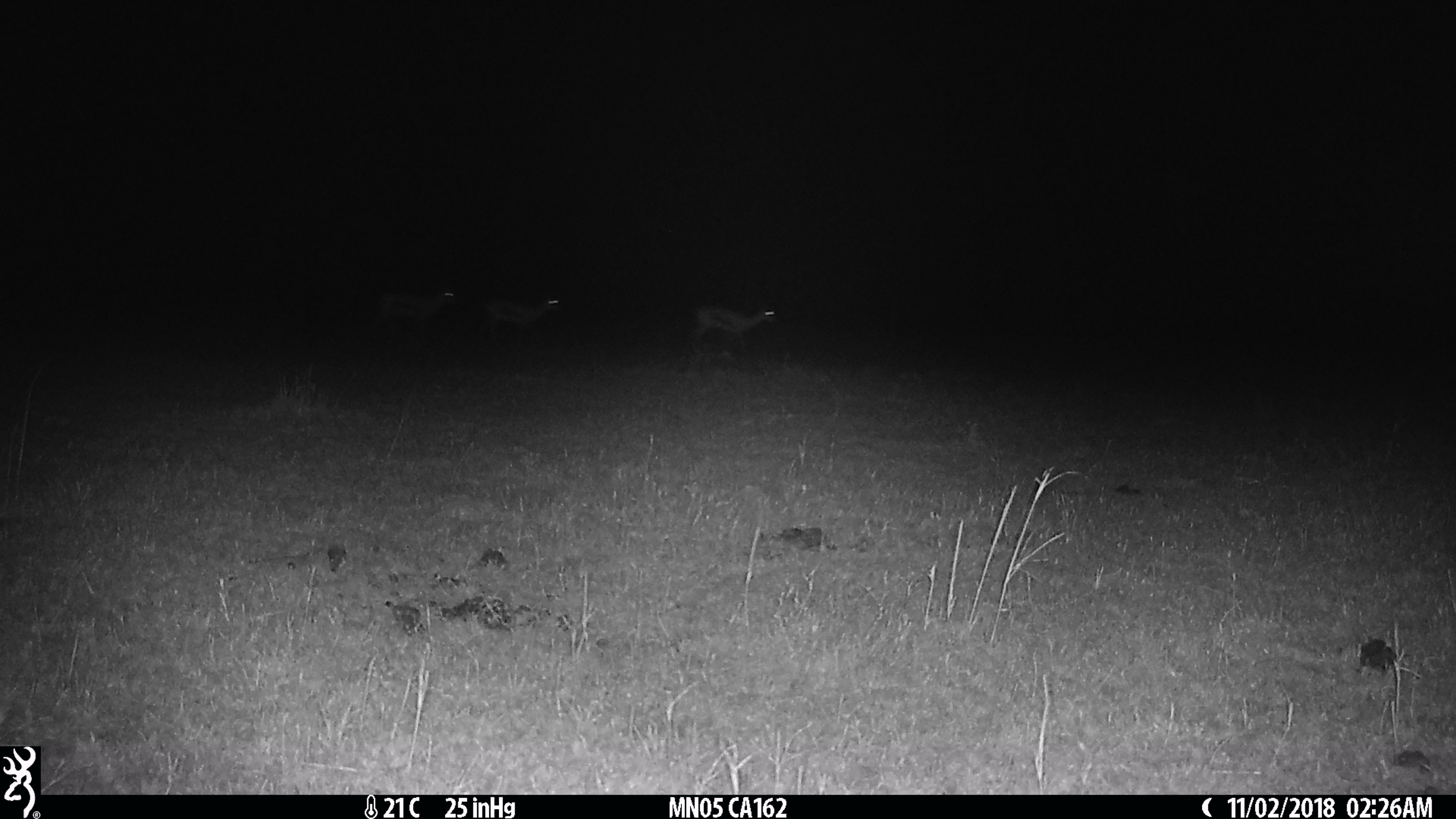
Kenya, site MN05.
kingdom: Animalia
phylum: Chordata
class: Mammalia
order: Artiodactyla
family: Bovidae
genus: Eudorcas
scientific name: Eudorcas thomsonii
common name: thomon's gazelle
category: gazelle thomsons